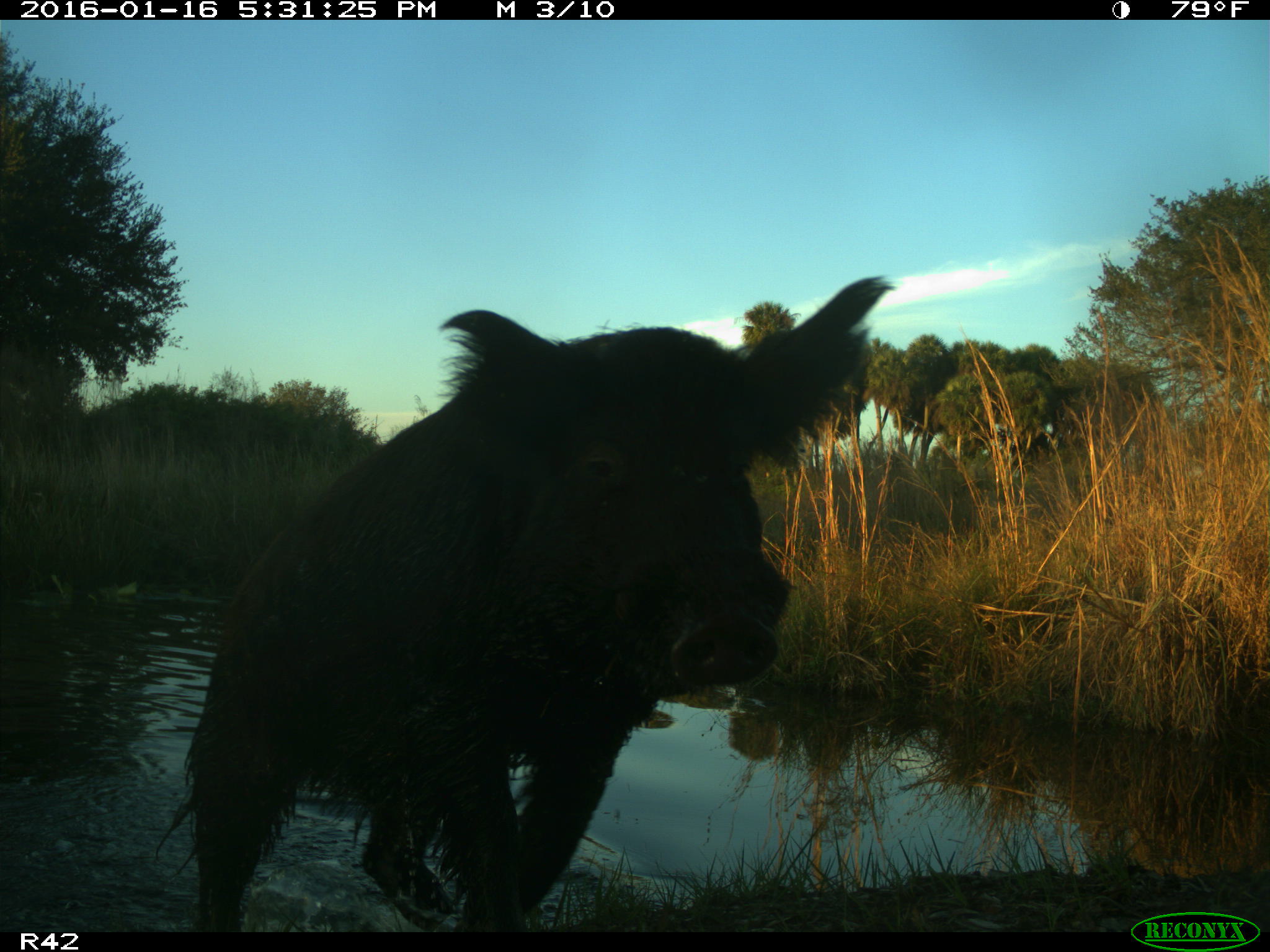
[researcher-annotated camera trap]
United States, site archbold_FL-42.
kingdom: Animalia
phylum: Chordata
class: Mammalia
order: Artiodactyla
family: Suidae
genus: Sus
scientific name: Sus scrofa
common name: wild boar